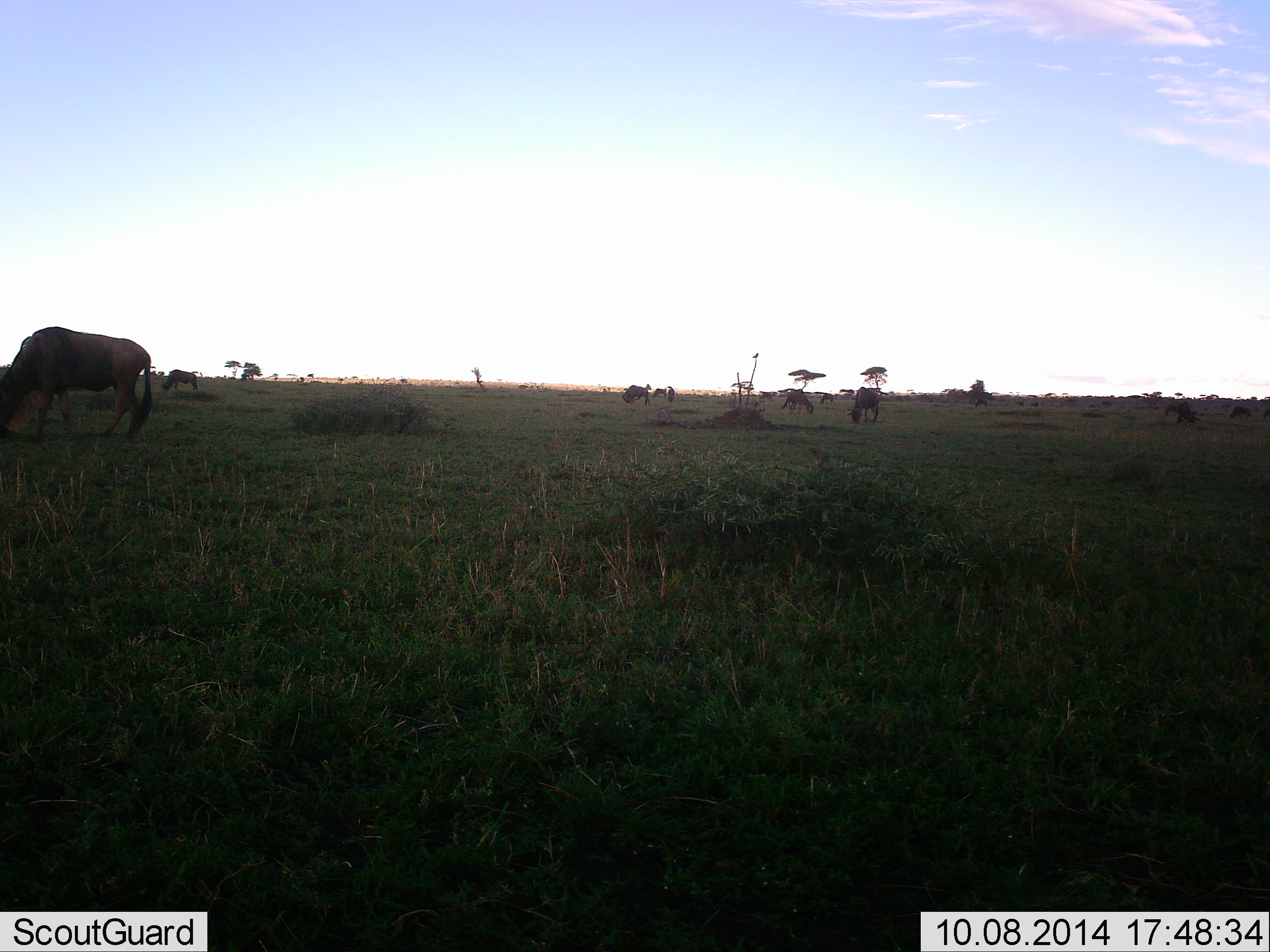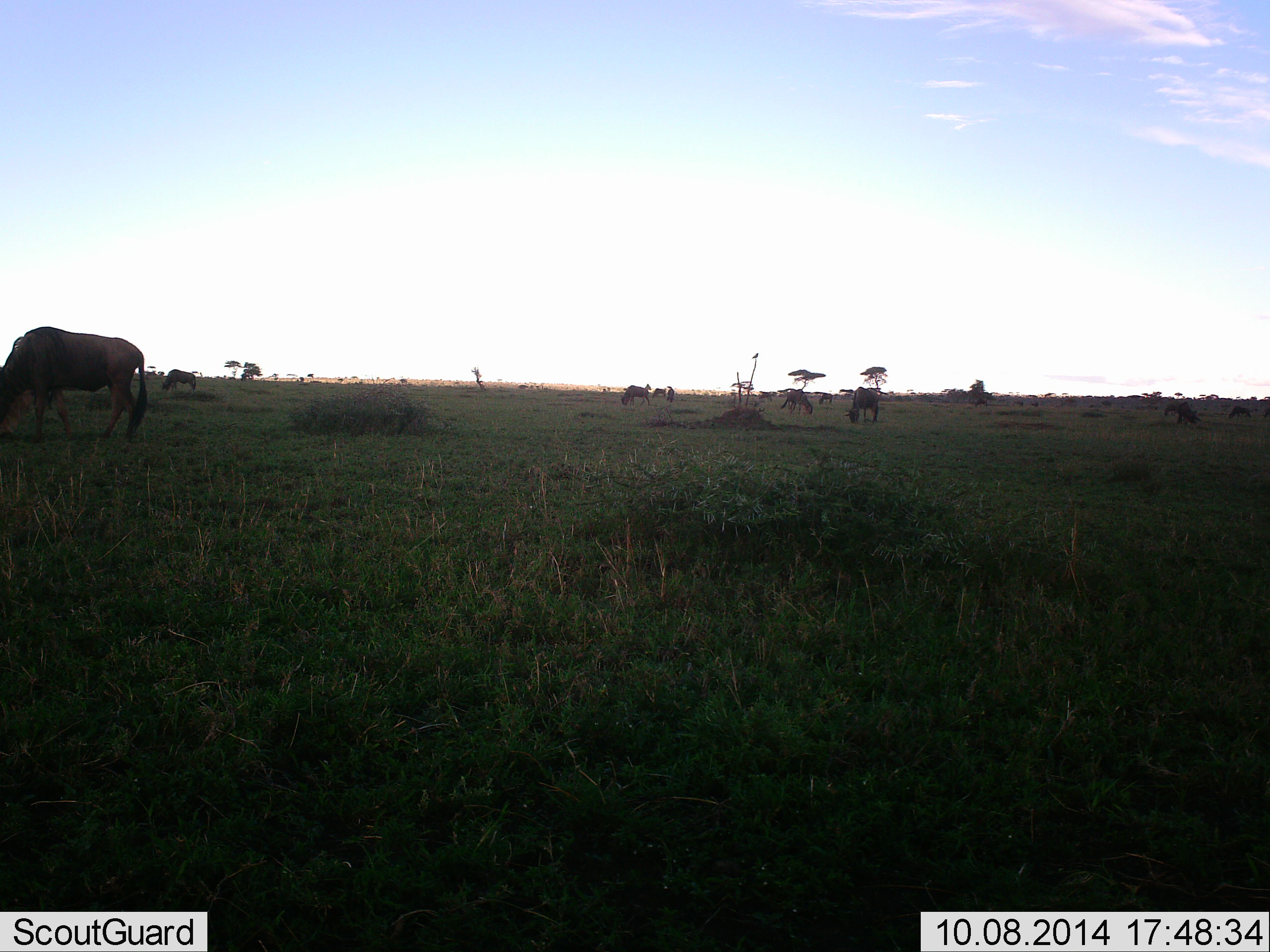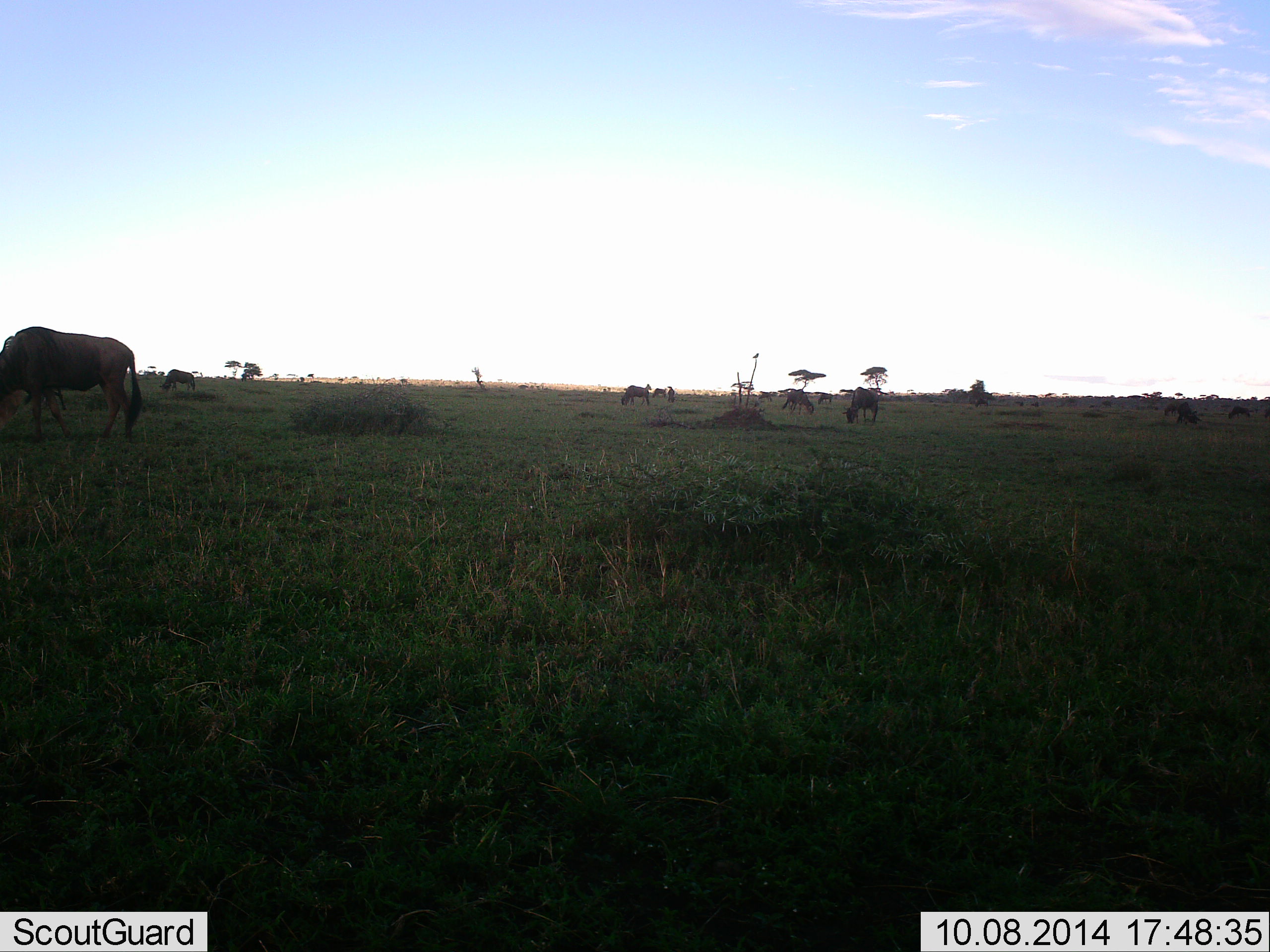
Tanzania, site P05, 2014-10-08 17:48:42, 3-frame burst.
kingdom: Animalia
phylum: Chordata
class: Mammalia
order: Artiodactyla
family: Bovidae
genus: Connochaetes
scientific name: Connochaetes taurinus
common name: blue wildebeest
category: wildebeest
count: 9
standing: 40%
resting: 0%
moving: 10%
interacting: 0%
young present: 0%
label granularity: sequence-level